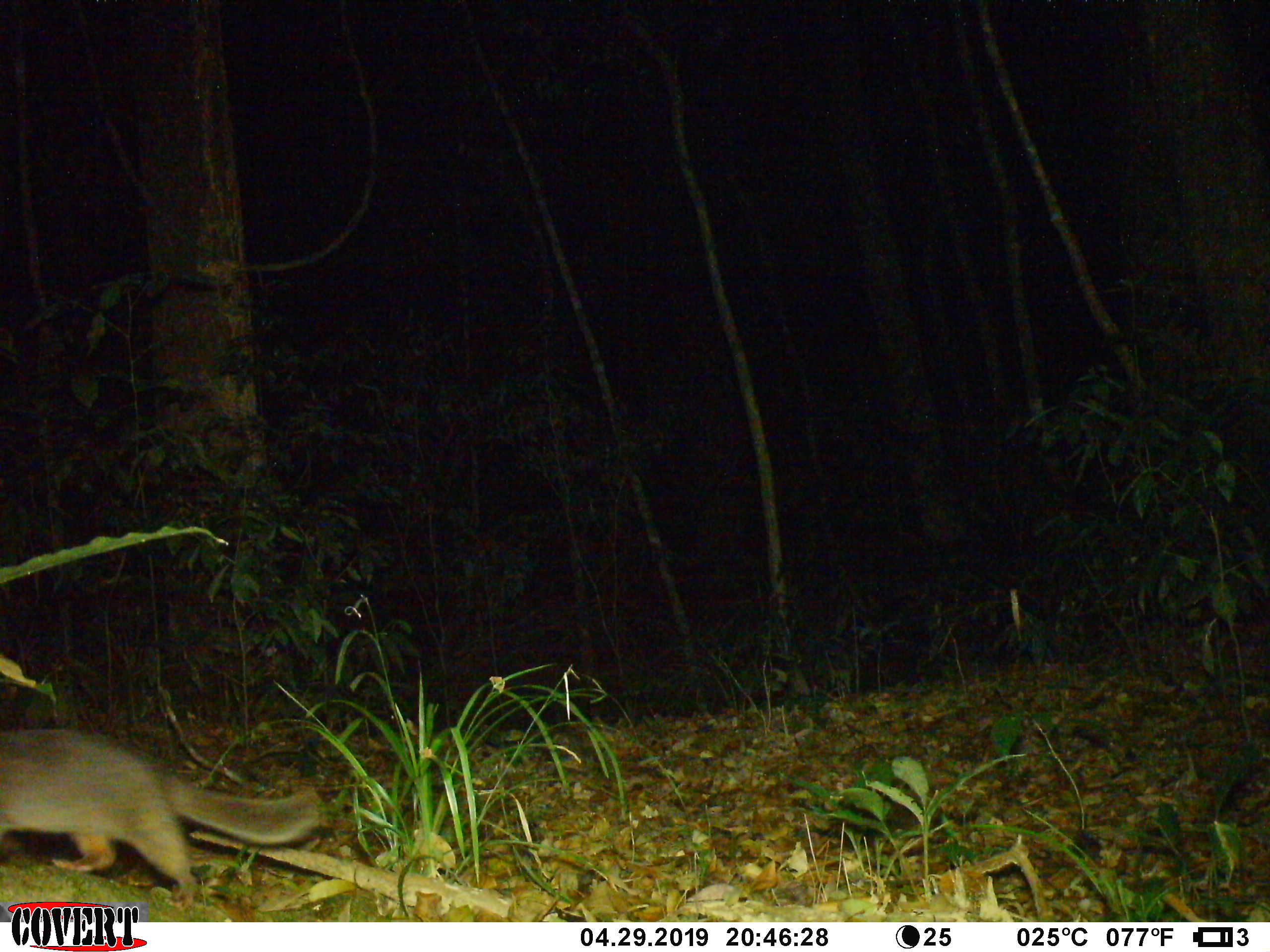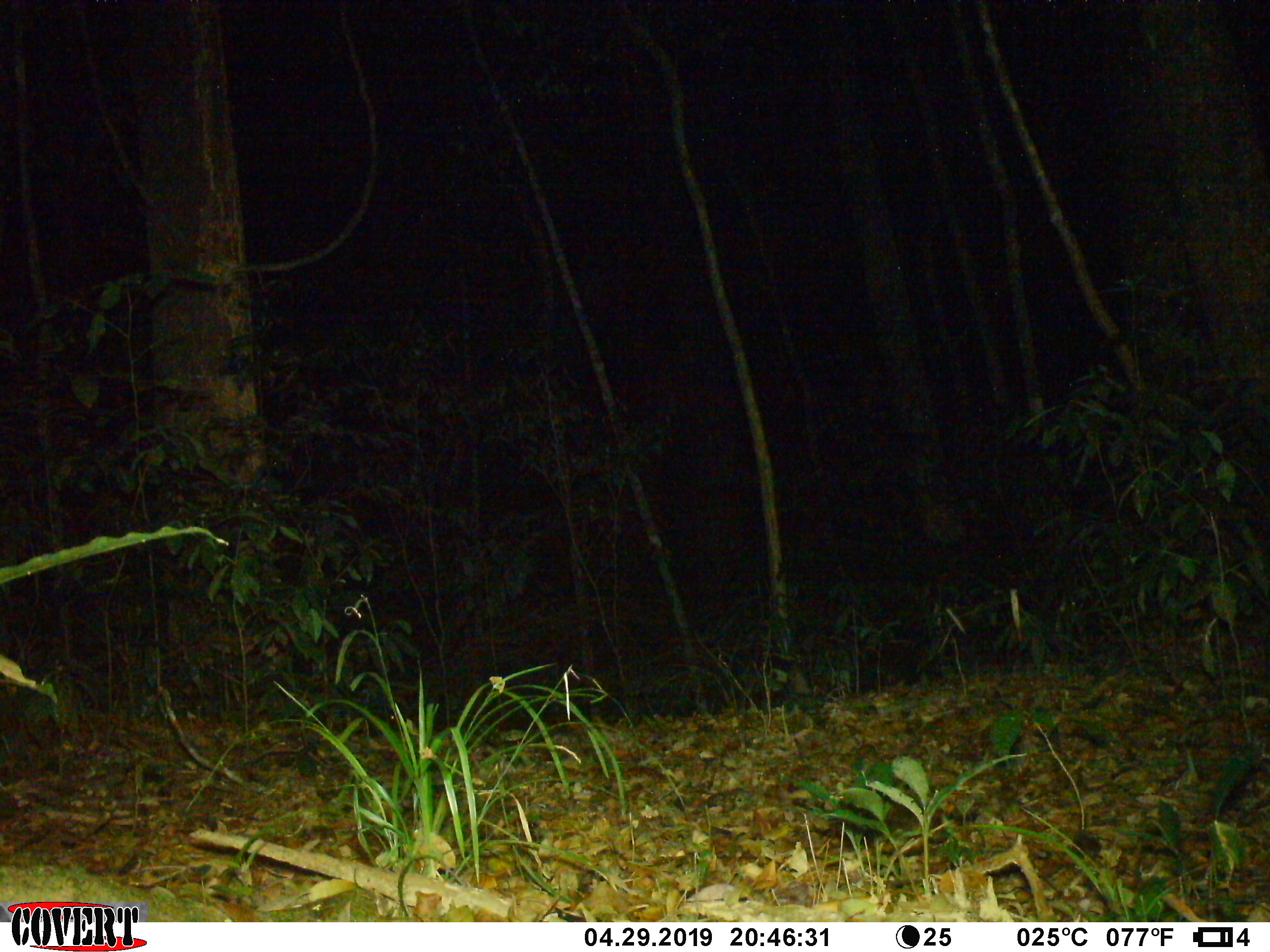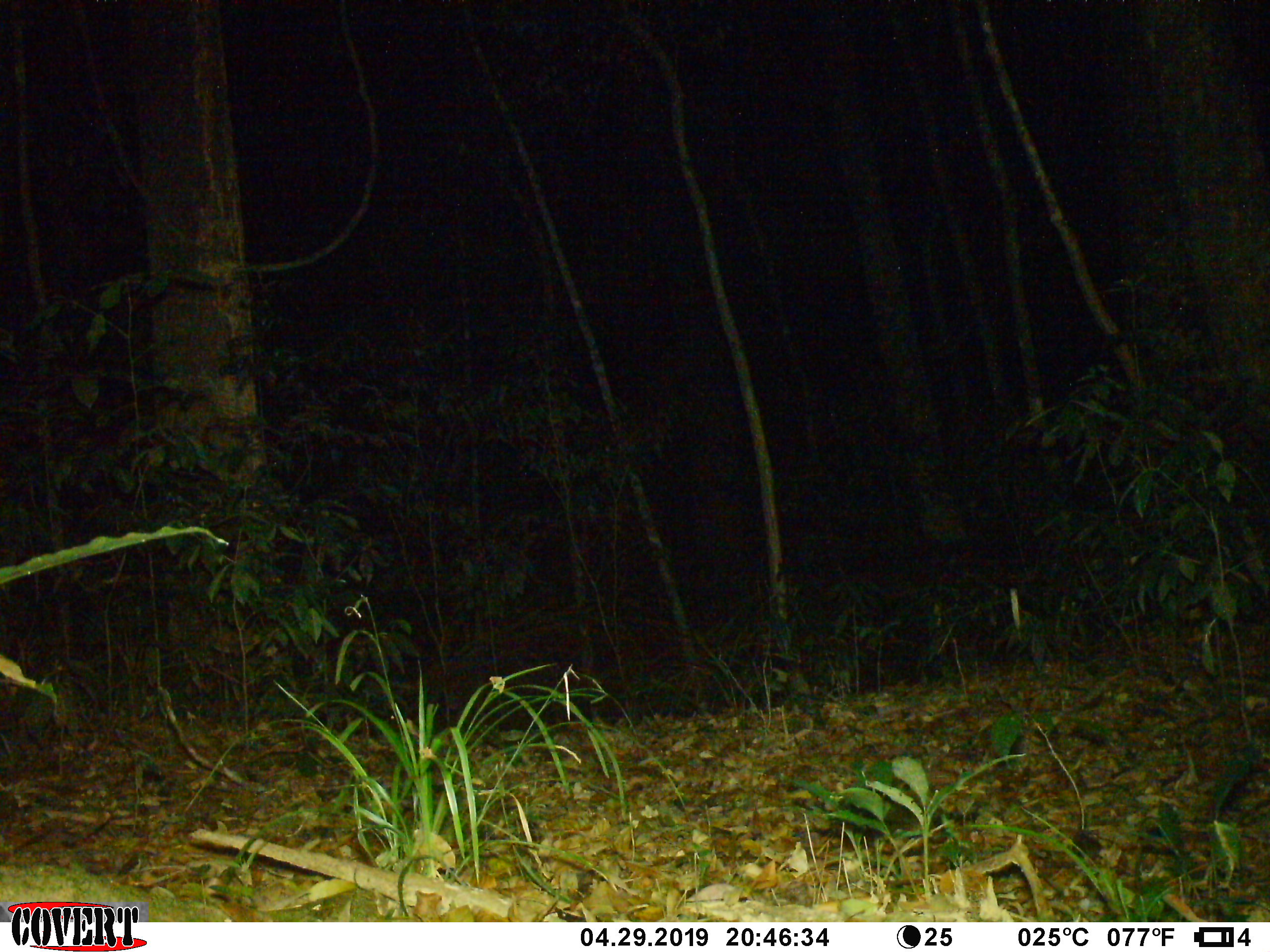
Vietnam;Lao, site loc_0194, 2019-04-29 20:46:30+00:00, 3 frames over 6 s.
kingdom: Animalia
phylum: Chordata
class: Mammalia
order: Carnivora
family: Mustelidae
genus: Melogale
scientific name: Melogale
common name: ferret badger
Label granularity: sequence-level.